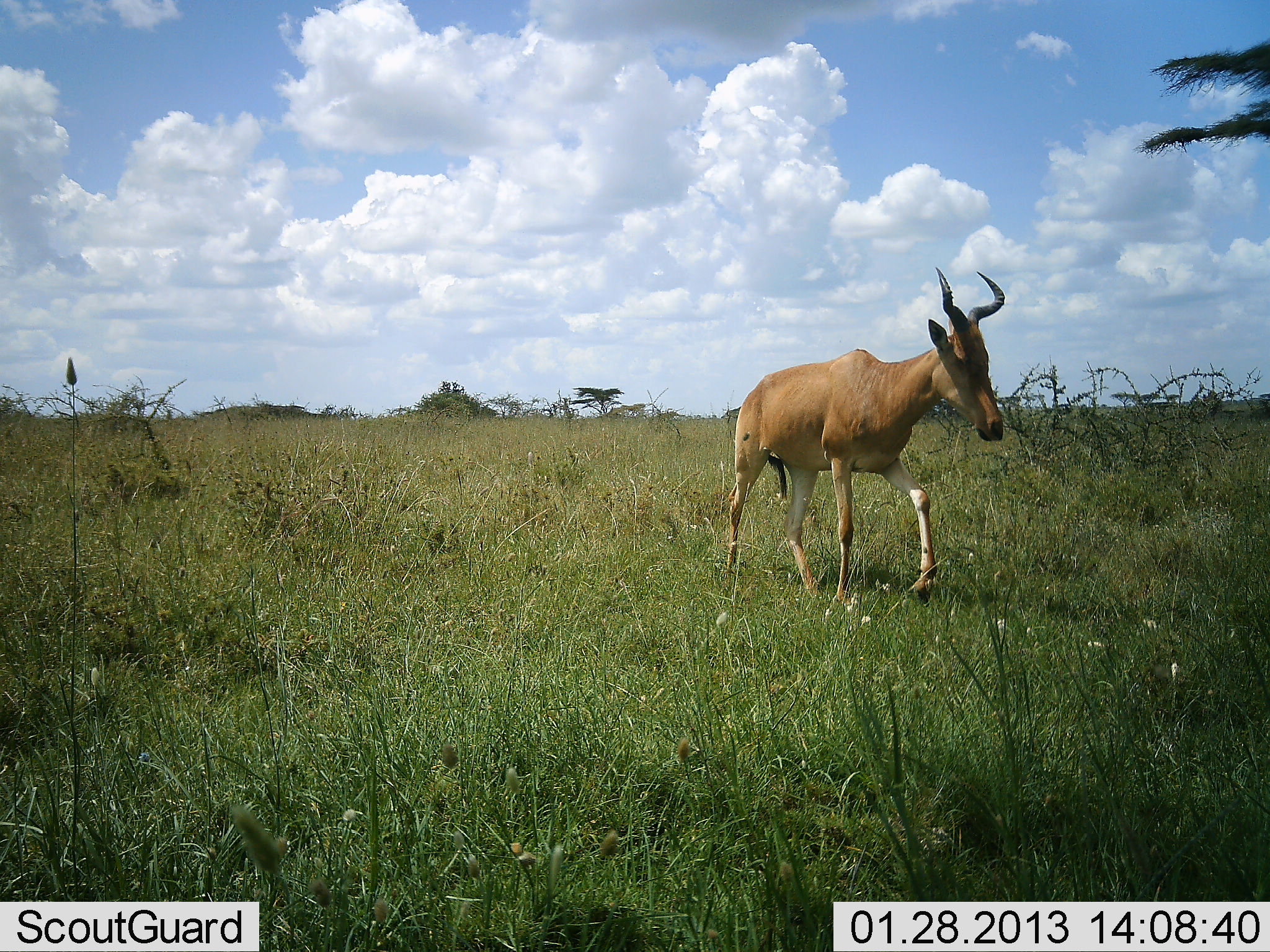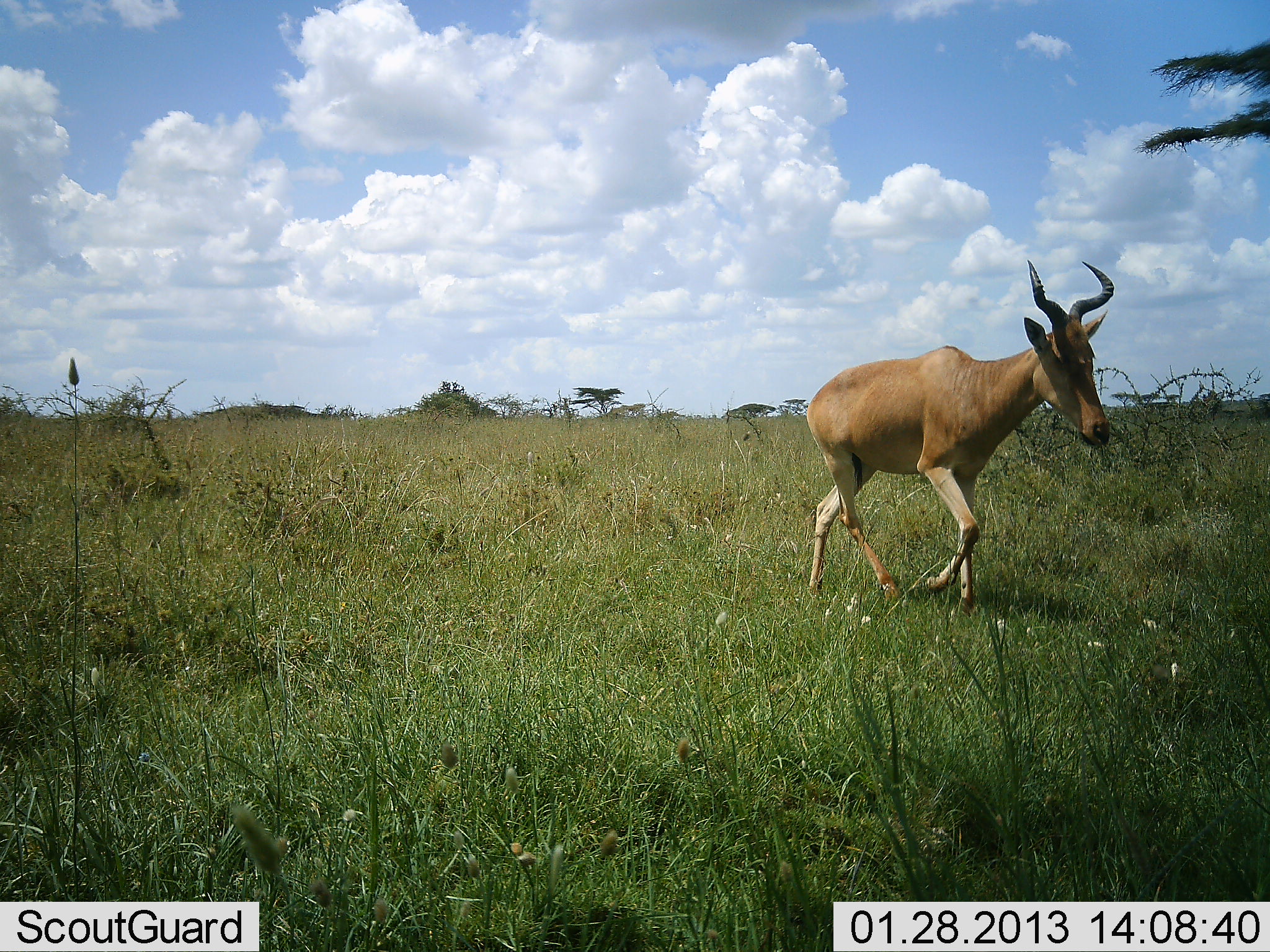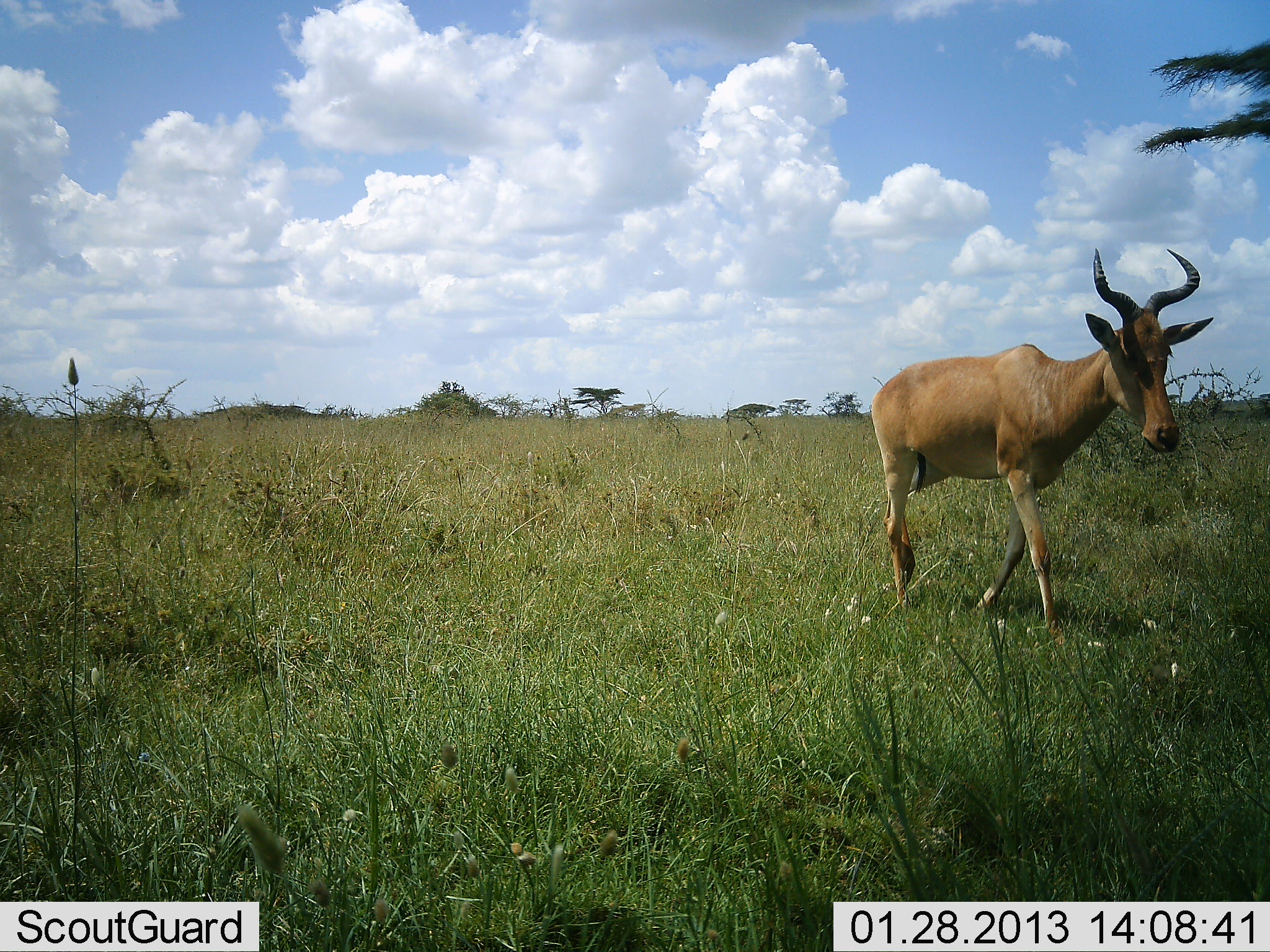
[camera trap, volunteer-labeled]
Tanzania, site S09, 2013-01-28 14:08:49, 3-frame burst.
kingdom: Animalia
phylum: Chordata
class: Mammalia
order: Artiodactyla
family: Bovidae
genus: Alcelaphus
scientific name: Alcelaphus buselaphus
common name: hartebeest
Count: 1.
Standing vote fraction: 0%.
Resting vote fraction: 0%.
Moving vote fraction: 100%.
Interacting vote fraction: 0%.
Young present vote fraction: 0%.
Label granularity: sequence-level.